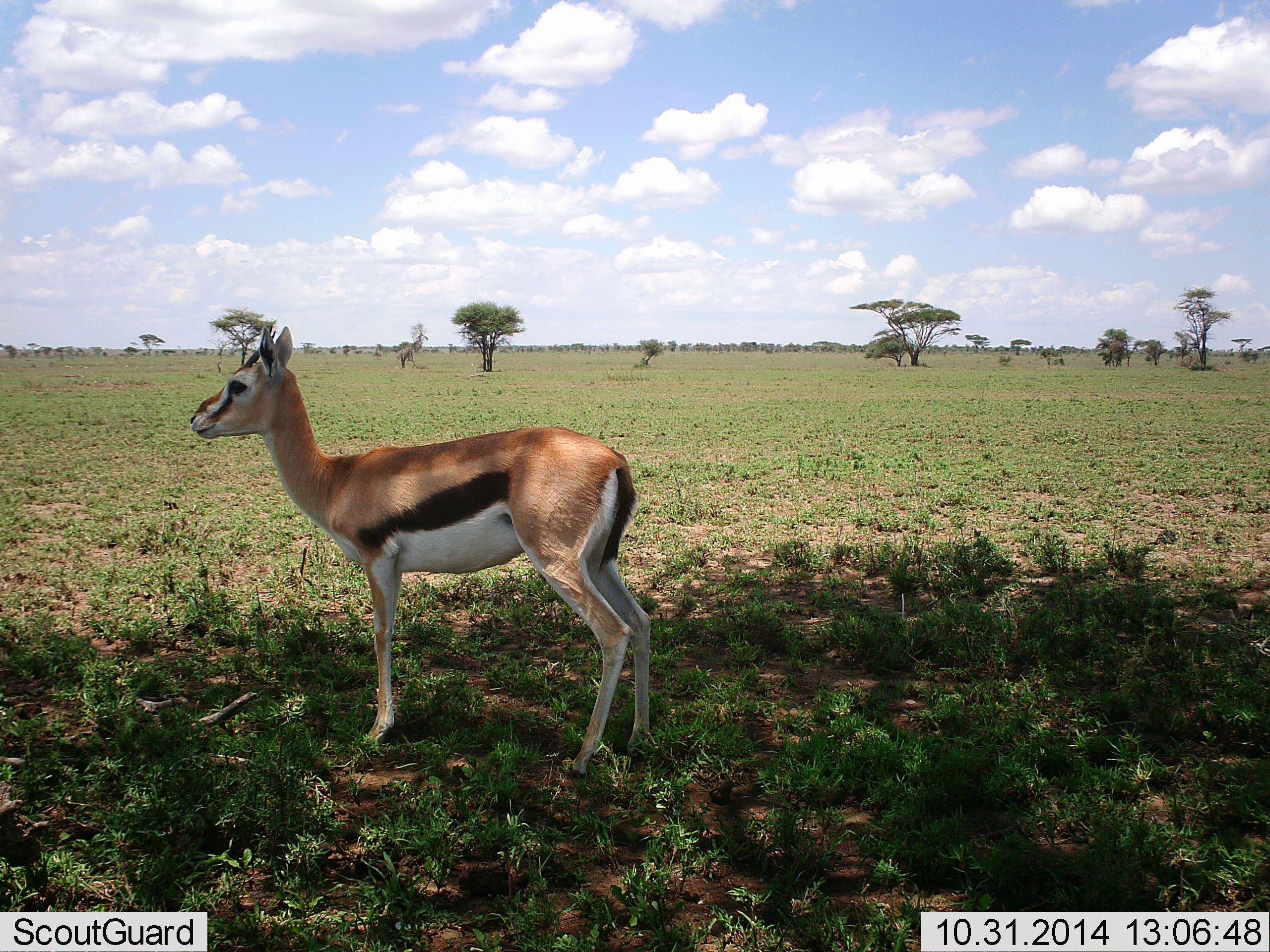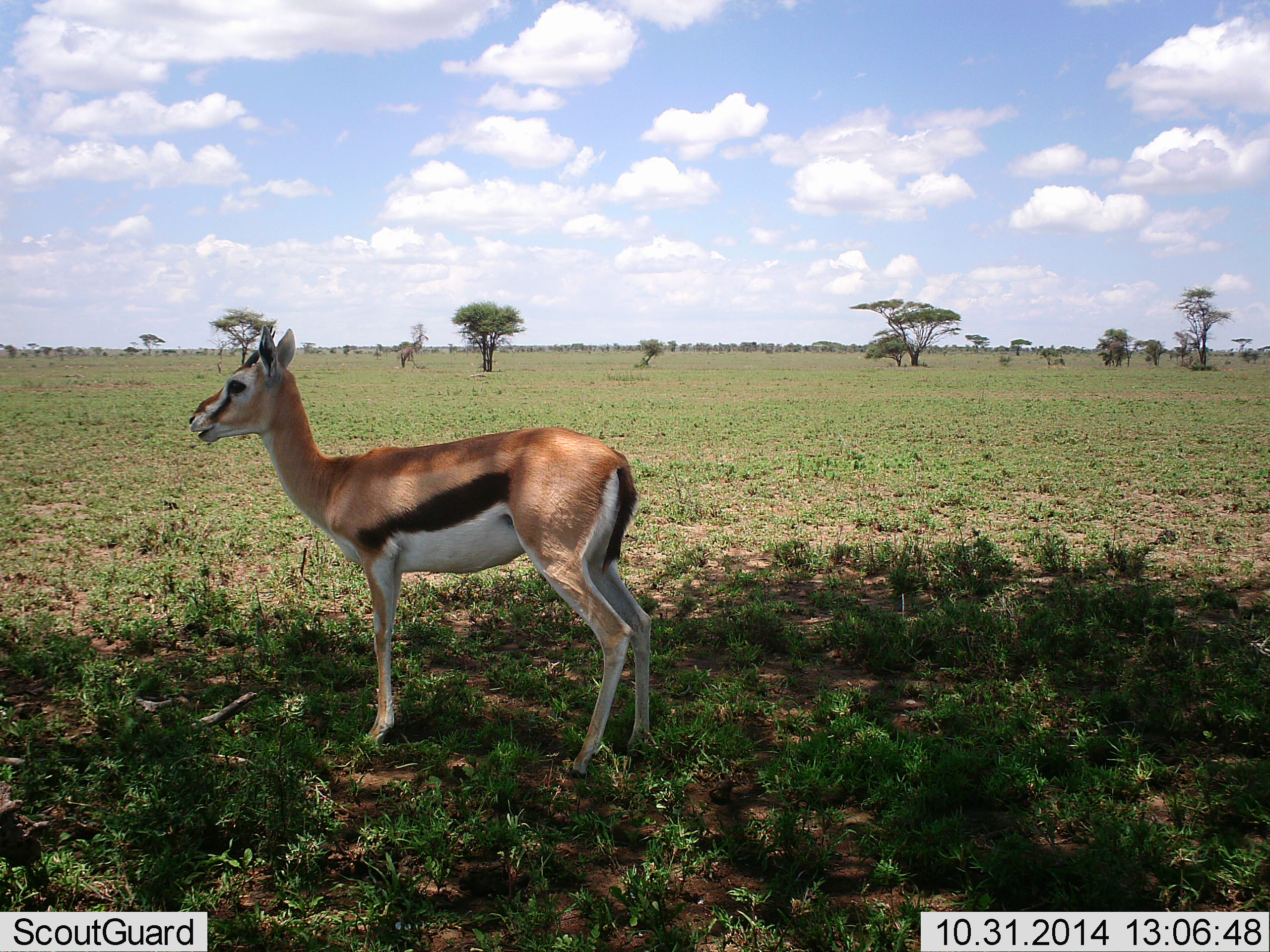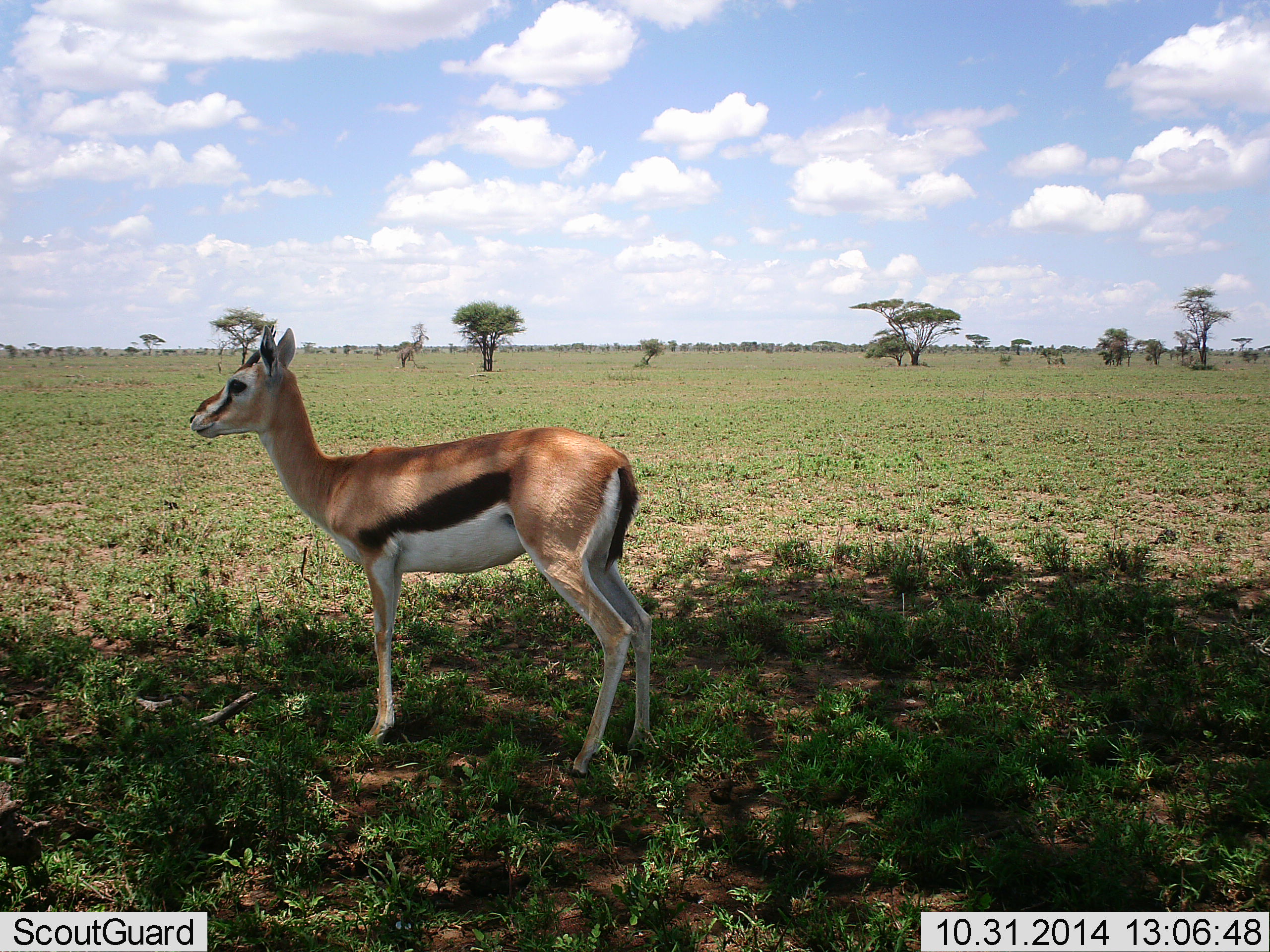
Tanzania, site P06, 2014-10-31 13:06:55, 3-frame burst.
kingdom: Animalia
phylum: Chordata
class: Mammalia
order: Artiodactyla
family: Bovidae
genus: Eudorcas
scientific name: Eudorcas thomsonii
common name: thomson's gazelle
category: gazellethomsons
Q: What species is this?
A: Gazellethomsons (thomson's gazelle) (Eudorcas thomsonii).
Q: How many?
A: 1.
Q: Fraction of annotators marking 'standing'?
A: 90%.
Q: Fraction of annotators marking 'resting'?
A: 0%.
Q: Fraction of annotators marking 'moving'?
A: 0%.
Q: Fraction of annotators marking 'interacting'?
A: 0%.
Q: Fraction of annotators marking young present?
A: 0%.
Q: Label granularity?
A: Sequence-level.